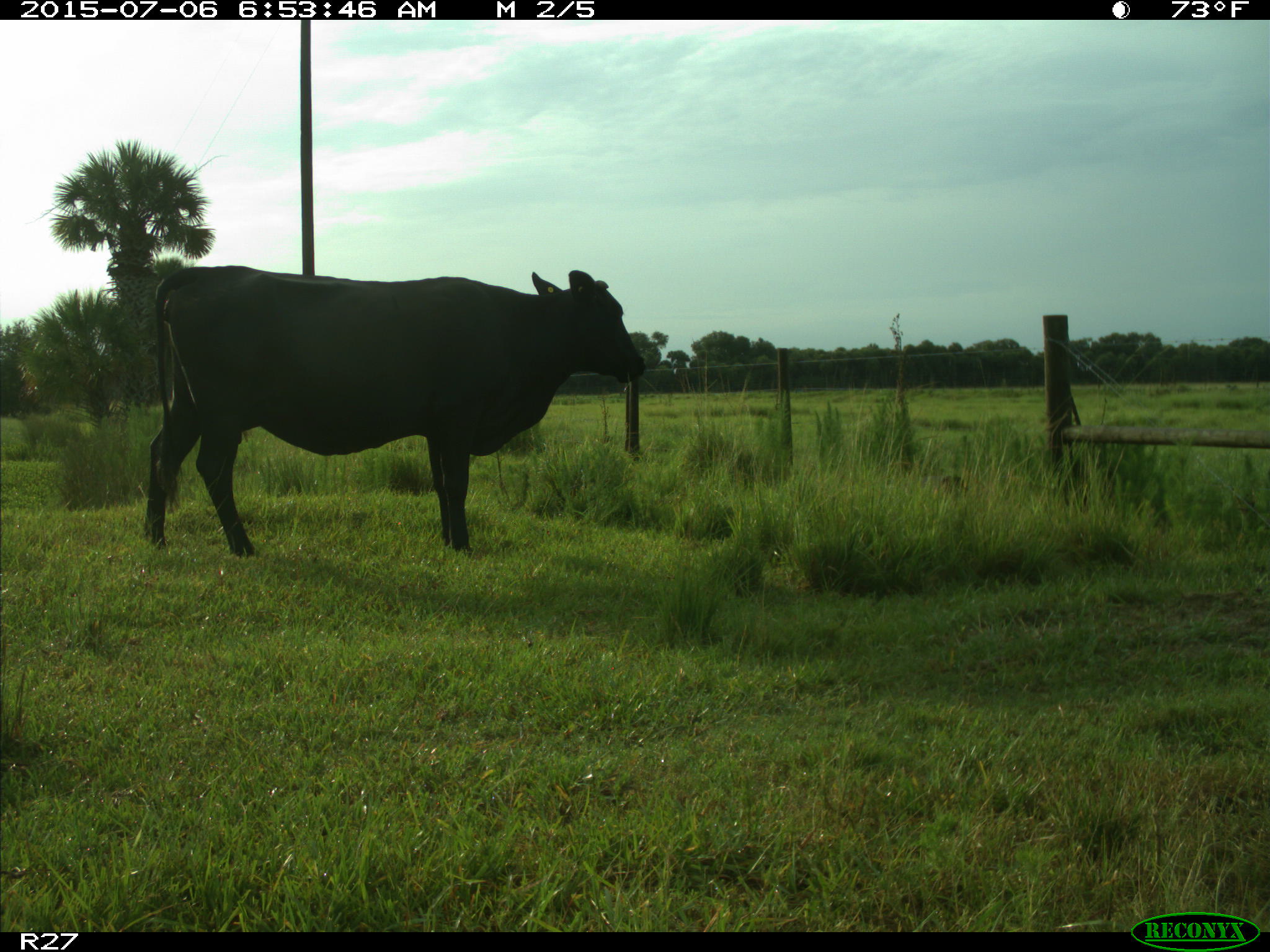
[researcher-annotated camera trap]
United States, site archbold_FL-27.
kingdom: Animalia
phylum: Chordata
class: Mammalia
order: Artiodactyla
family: Bovidae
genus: Bos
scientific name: Bos taurus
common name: domestic cow